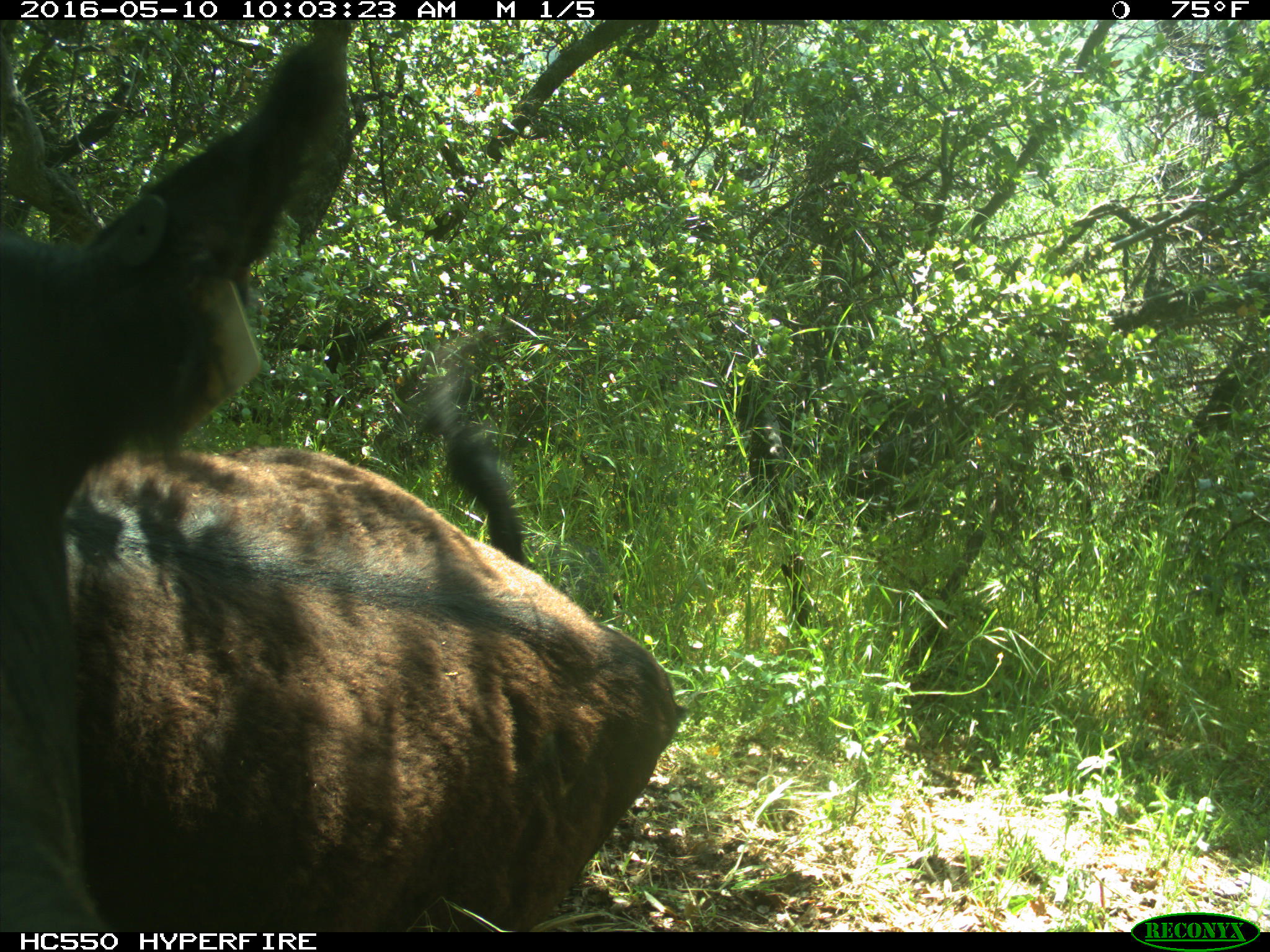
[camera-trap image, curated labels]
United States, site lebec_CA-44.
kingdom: Animalia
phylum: Chordata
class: Mammalia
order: Artiodactyla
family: Bovidae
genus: Bos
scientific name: Bos taurus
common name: domestic cow